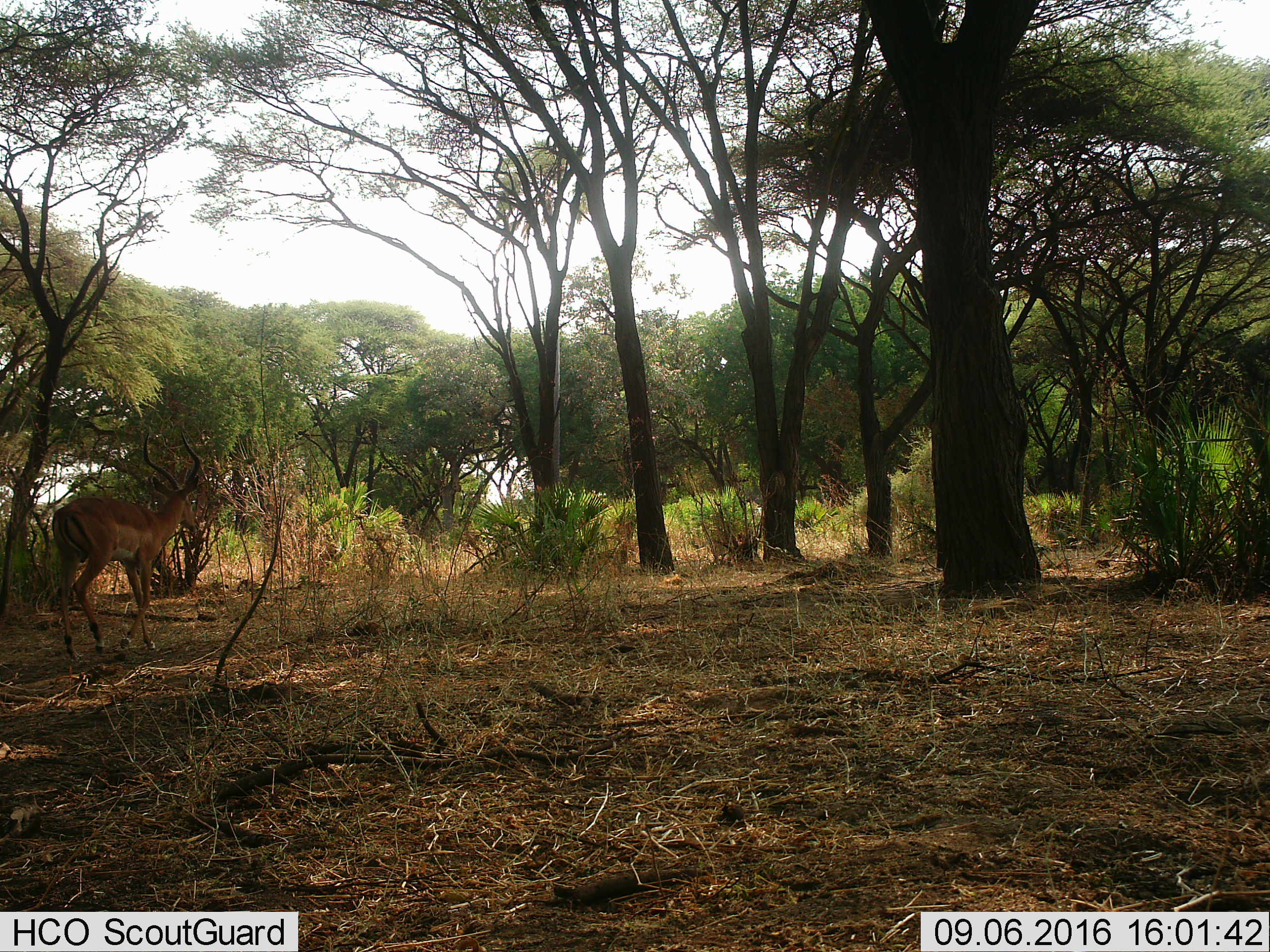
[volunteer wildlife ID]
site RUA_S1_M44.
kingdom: Animalia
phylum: Chordata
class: Mammalia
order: Artiodactyla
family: Bovidae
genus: Aepyceros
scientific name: Aepyceros melampus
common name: impala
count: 1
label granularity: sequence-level